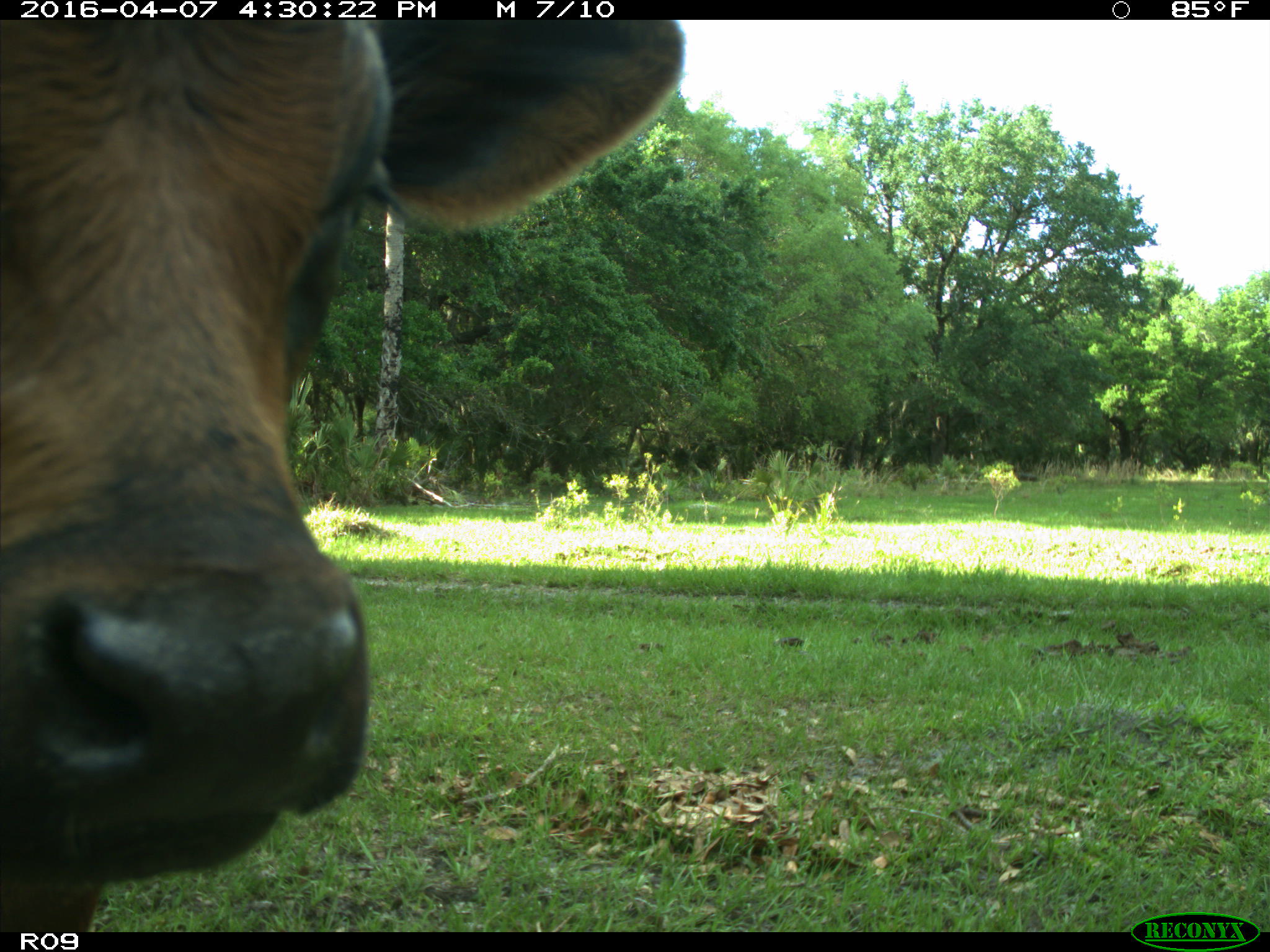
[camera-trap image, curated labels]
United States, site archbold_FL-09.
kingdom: Animalia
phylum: Chordata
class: Mammalia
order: Artiodactyla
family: Bovidae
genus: Bos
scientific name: Bos taurus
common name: domestic cow